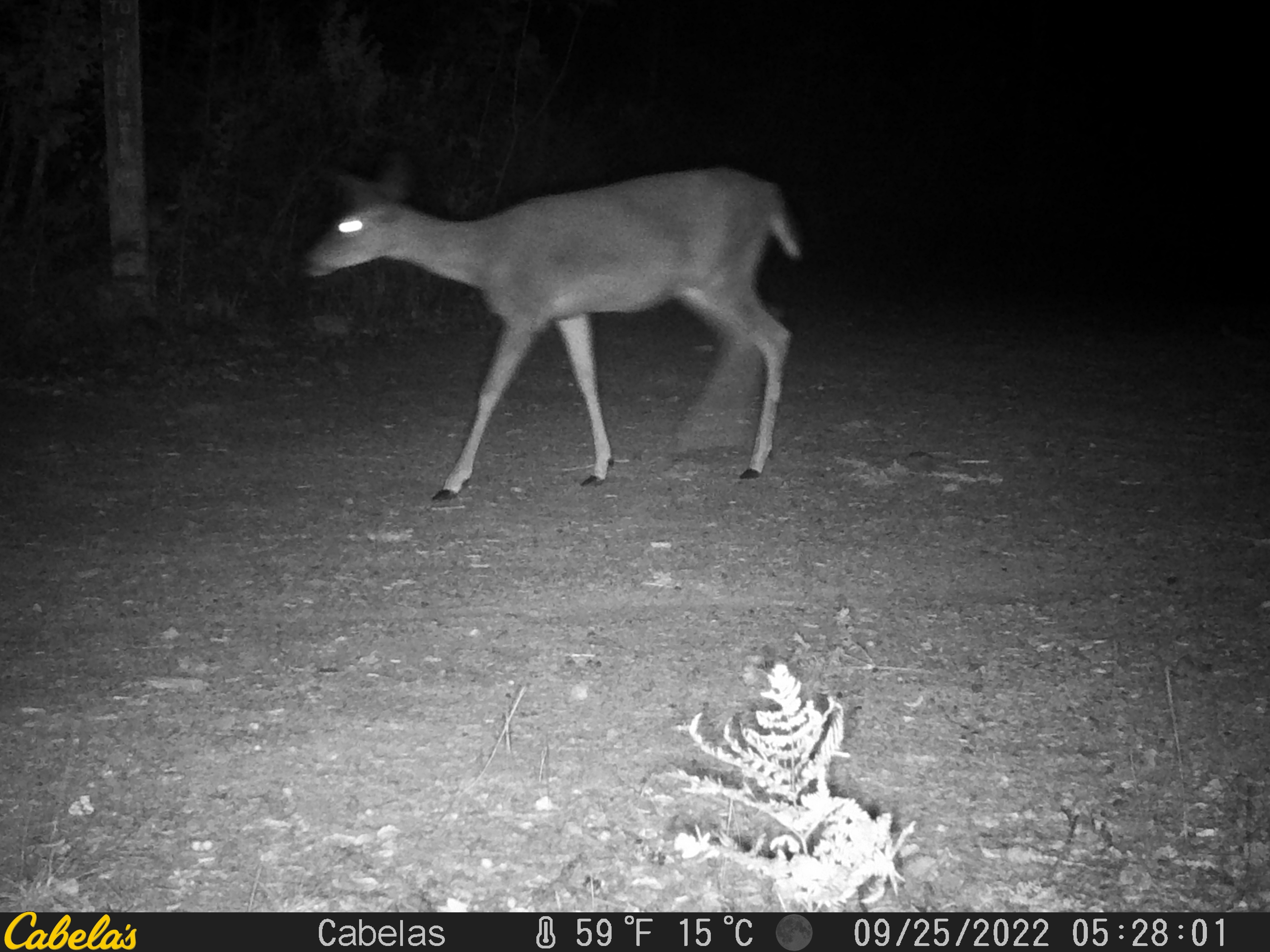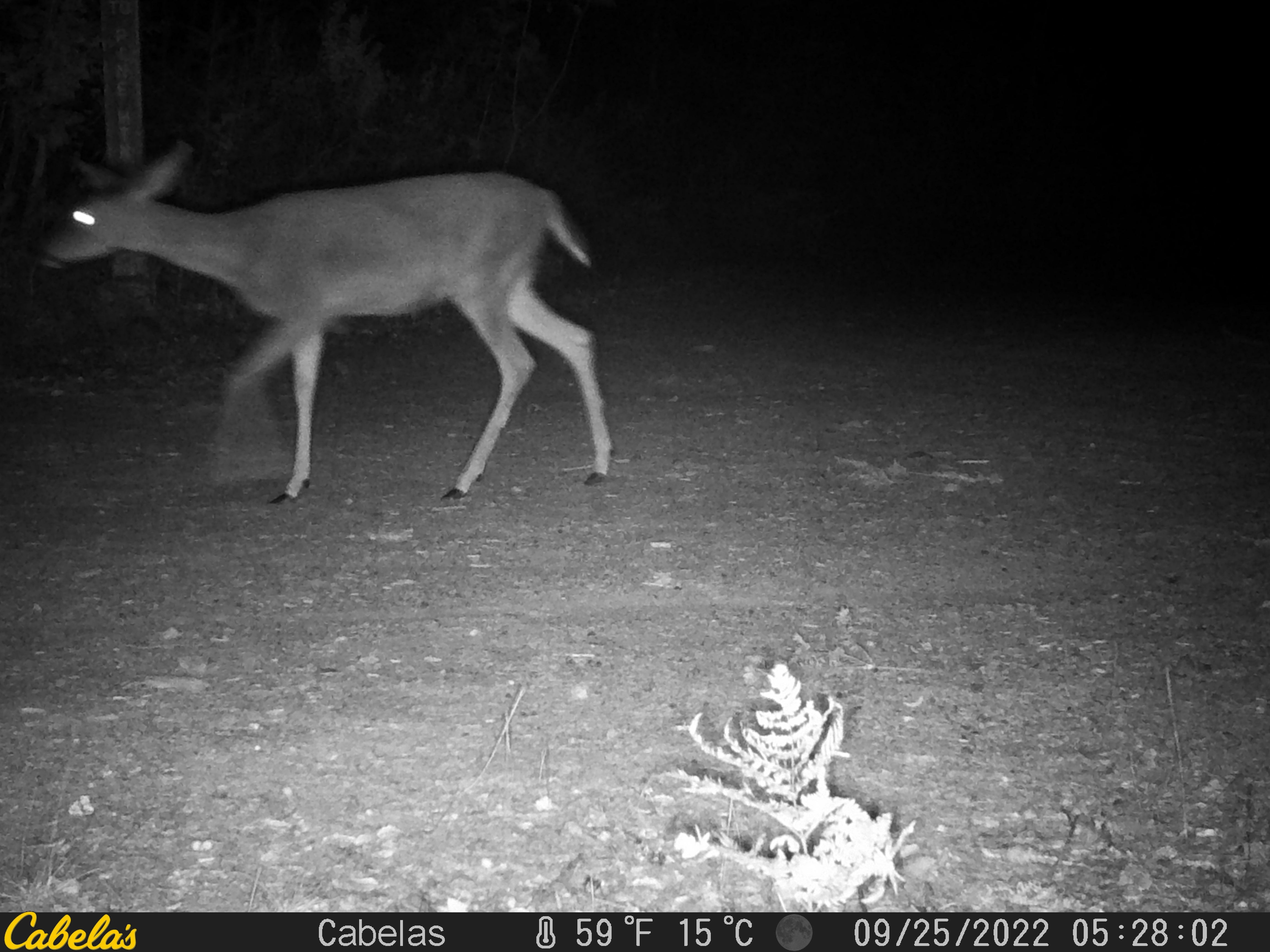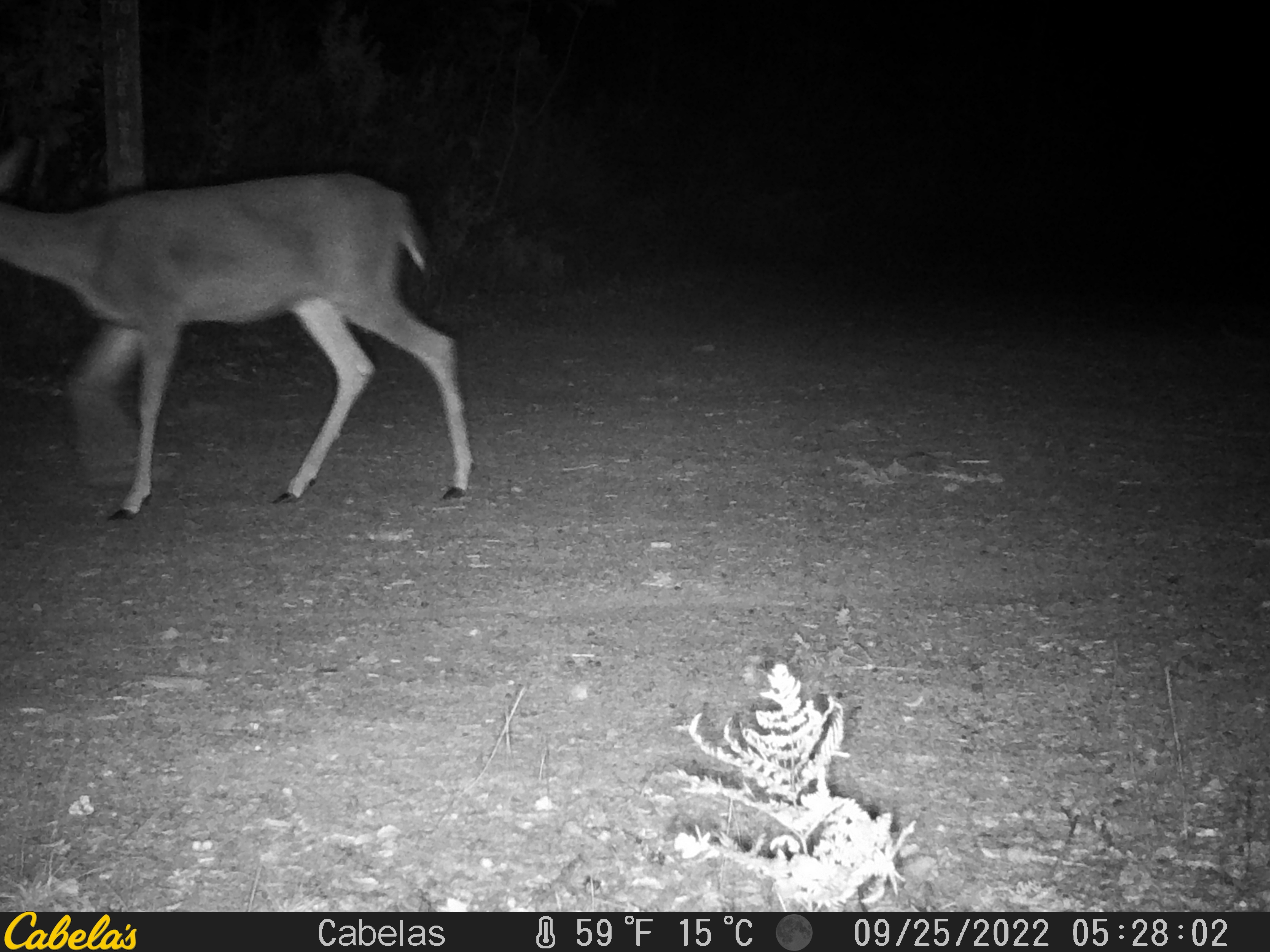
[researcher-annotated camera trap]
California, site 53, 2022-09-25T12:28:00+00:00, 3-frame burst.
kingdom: Animalia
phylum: Chordata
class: Mammalia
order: Artiodactyla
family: Cervidae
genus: Odocoileus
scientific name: Odocoileus hemionus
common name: mule deer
Mule deer (Odocoileus hemionus).